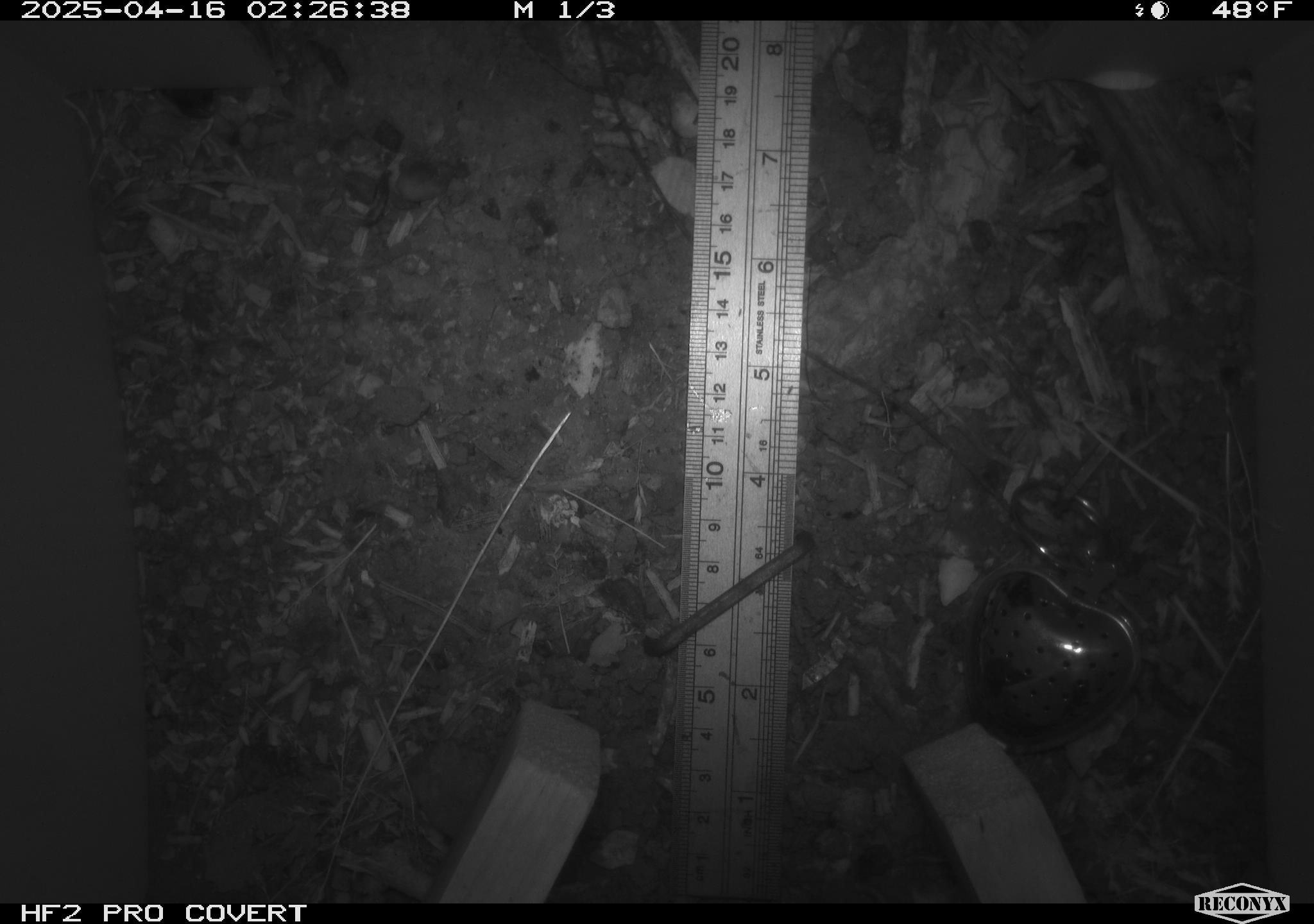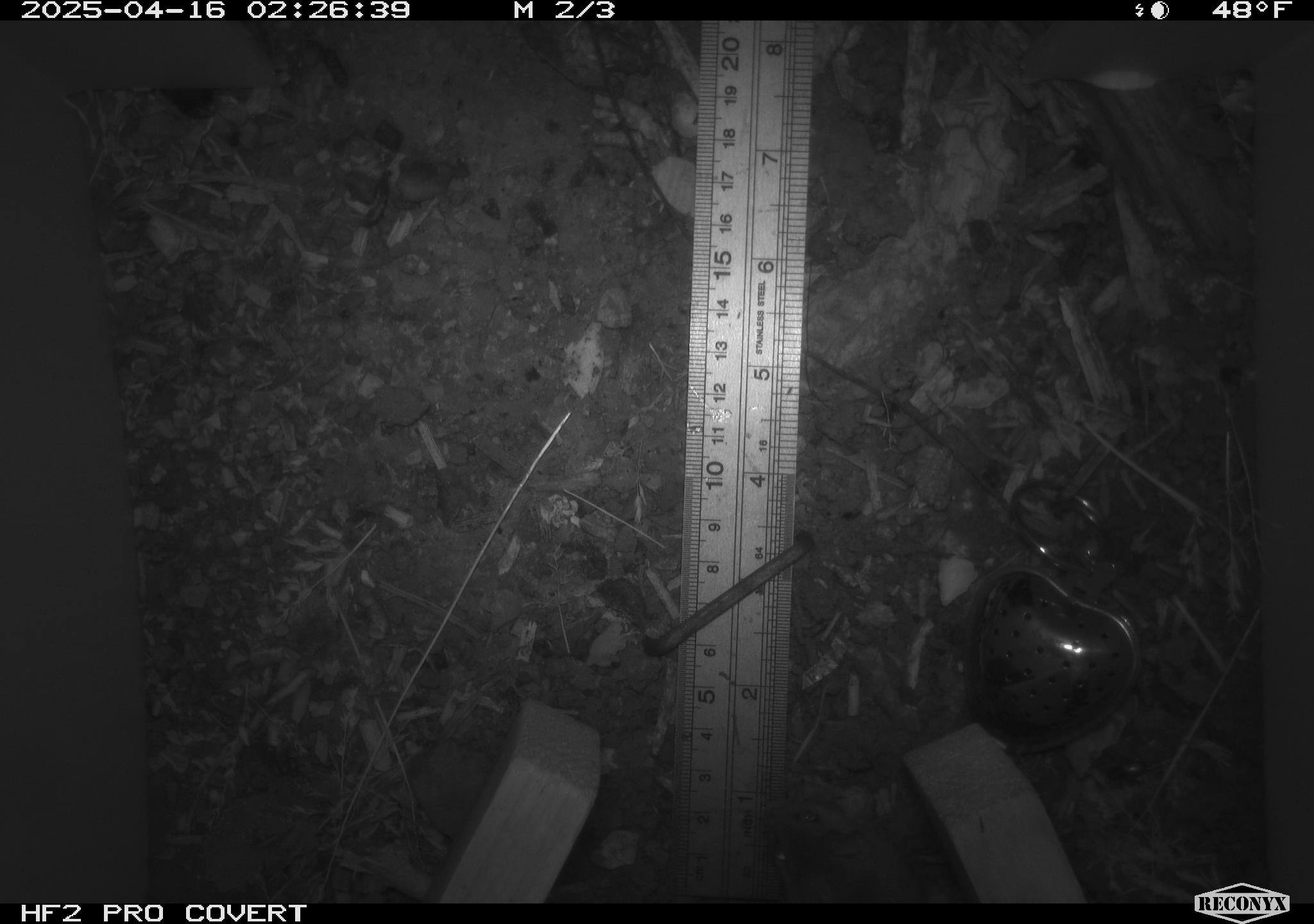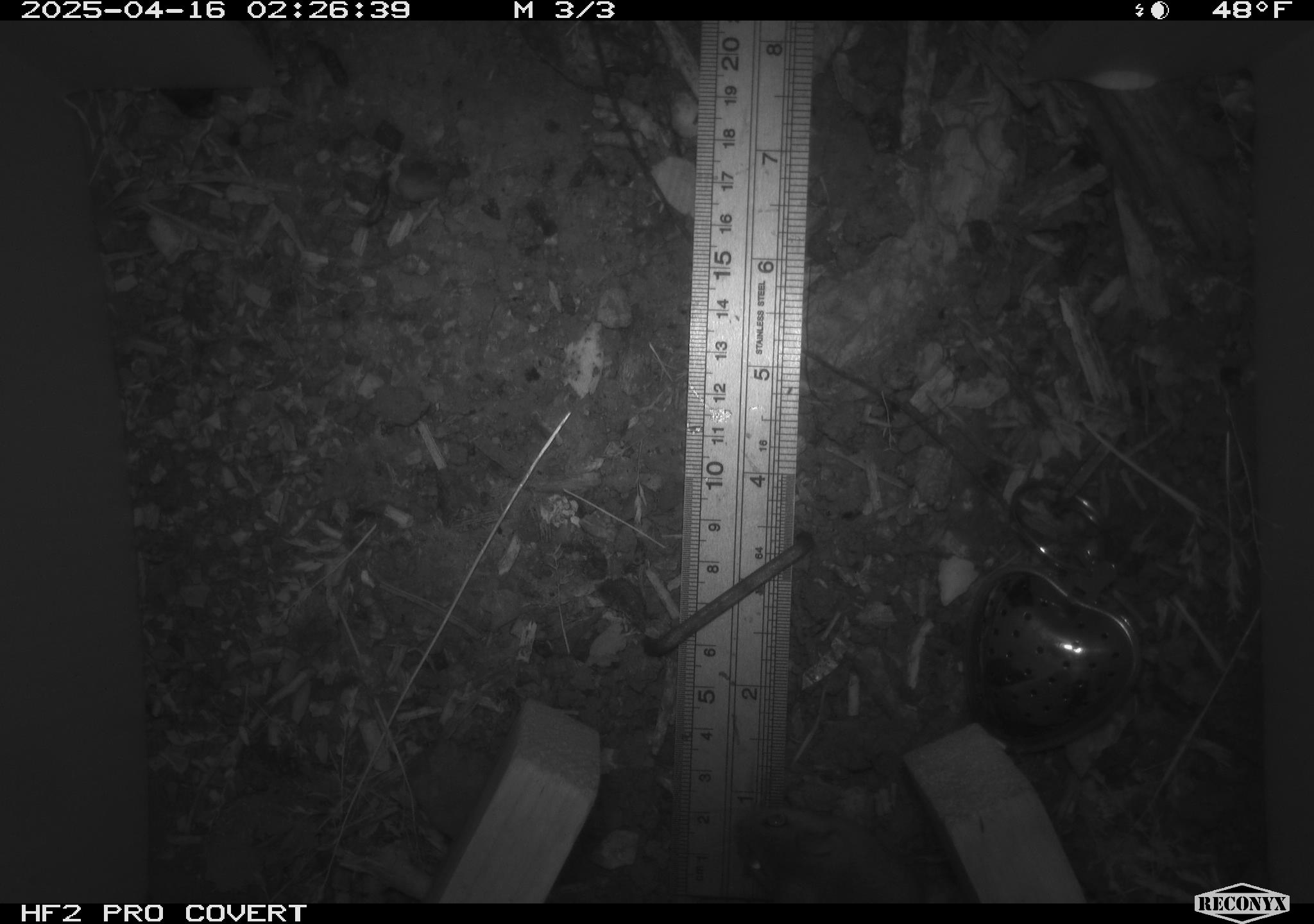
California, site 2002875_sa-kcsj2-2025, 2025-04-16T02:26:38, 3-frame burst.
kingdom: Animalia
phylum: Chordata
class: Mammalia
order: Rodentia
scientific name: Rodentia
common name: rodent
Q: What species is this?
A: Rodent (Rodentia).